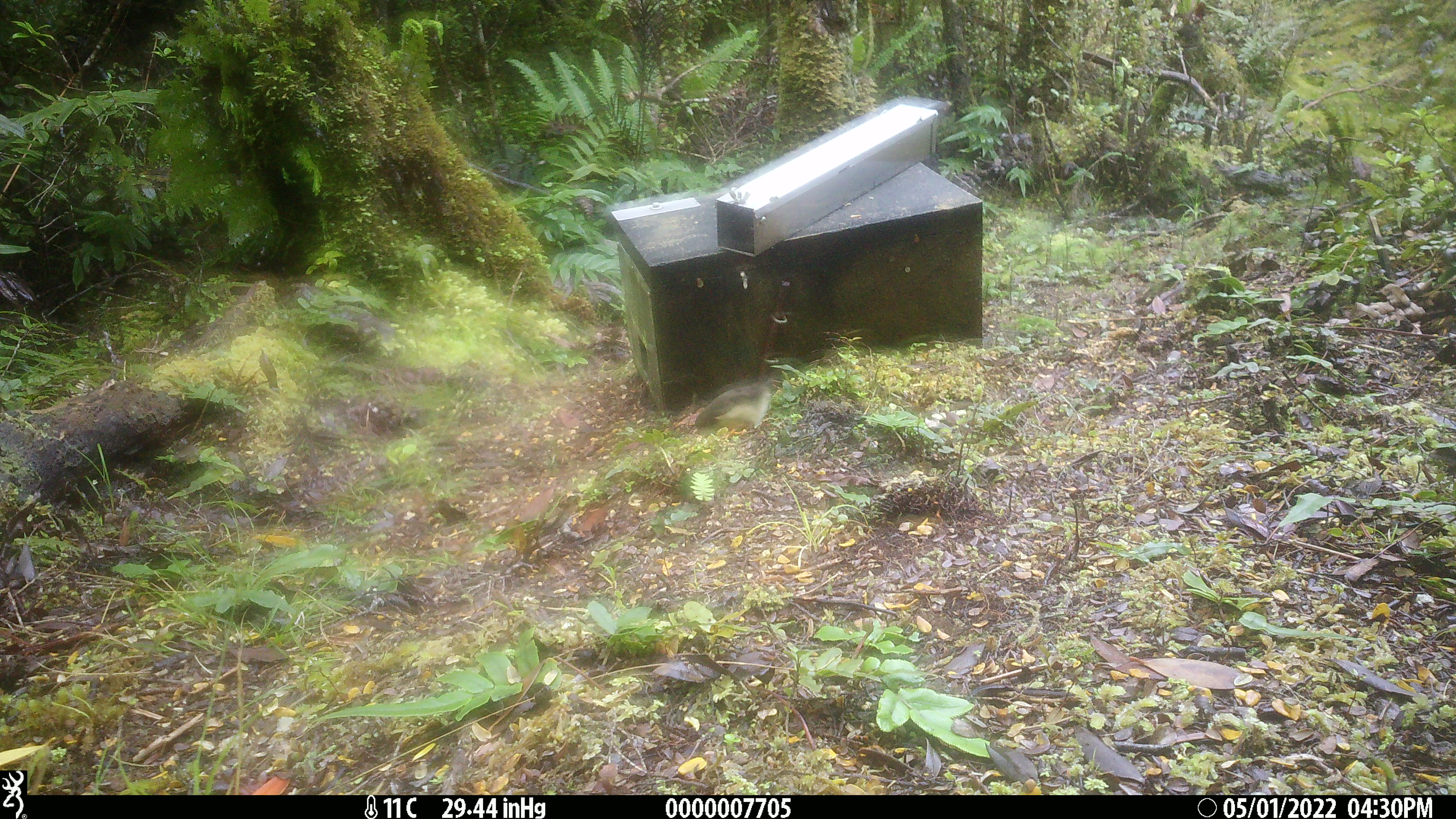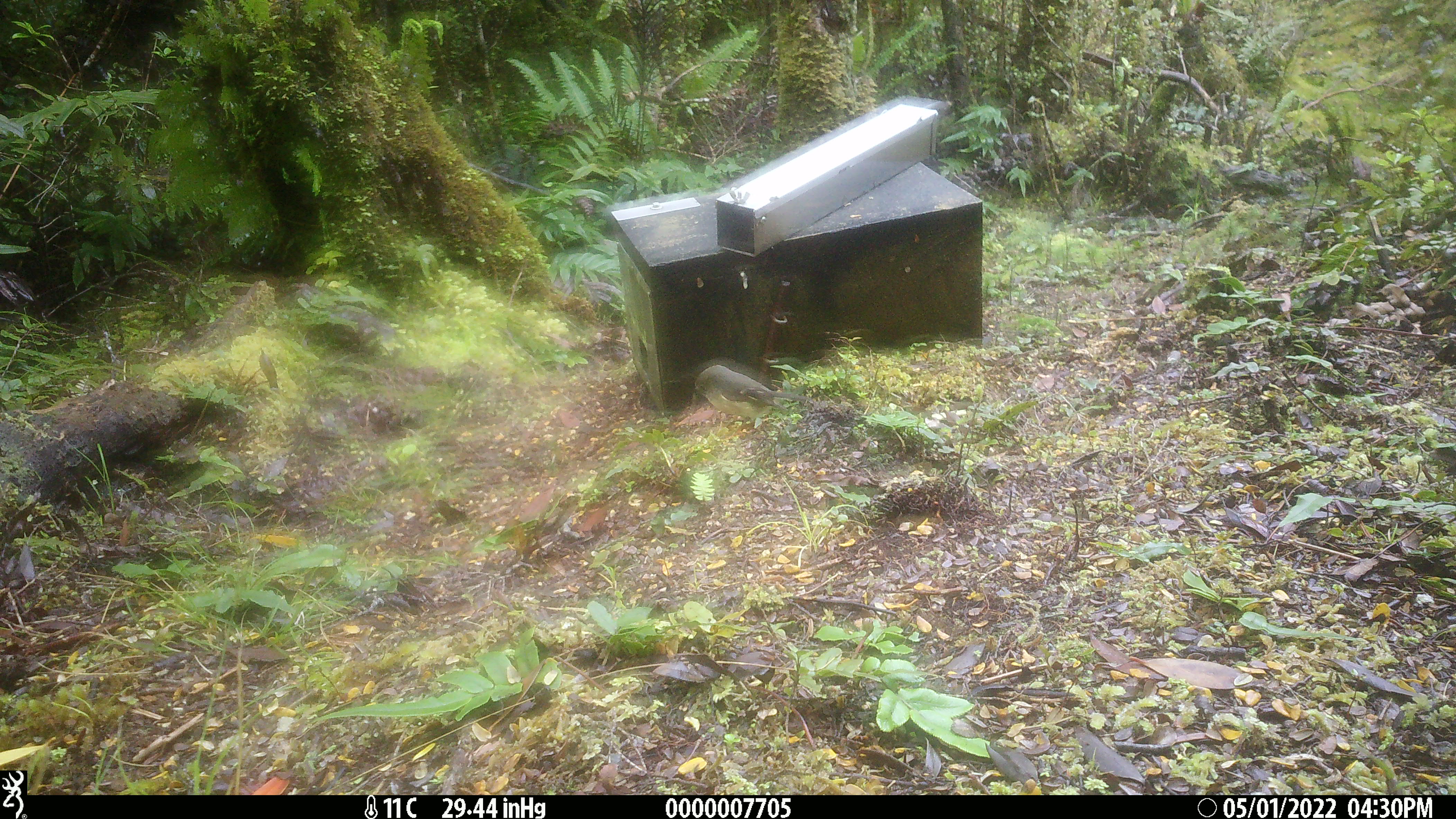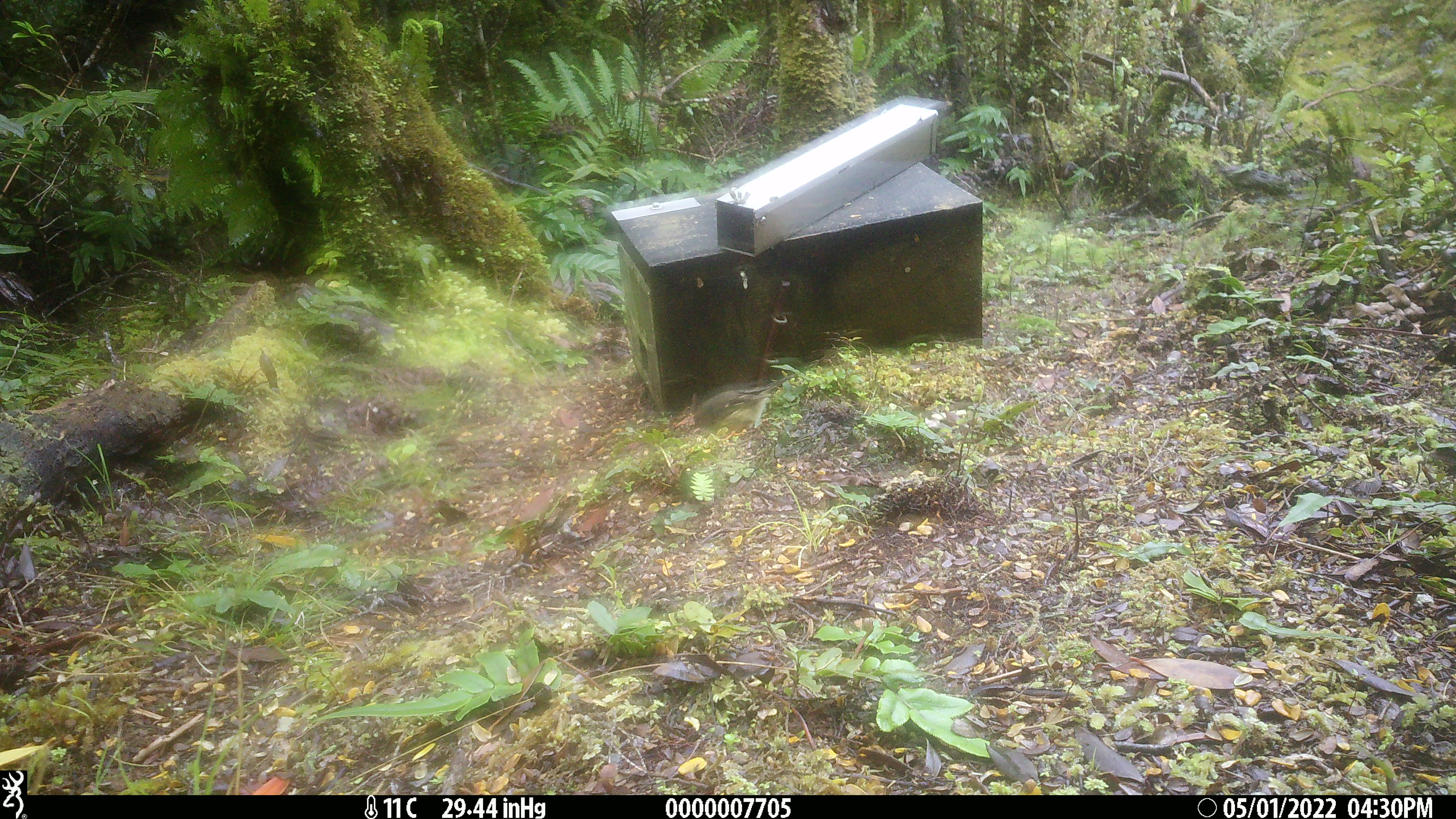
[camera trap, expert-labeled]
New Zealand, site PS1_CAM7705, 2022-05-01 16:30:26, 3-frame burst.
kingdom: Animalia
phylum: Chordata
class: Aves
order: Passeriformes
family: Petroicidae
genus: Petroica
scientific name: Petroica macrocephala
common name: tomtit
Tomtit (Petroica macrocephala).